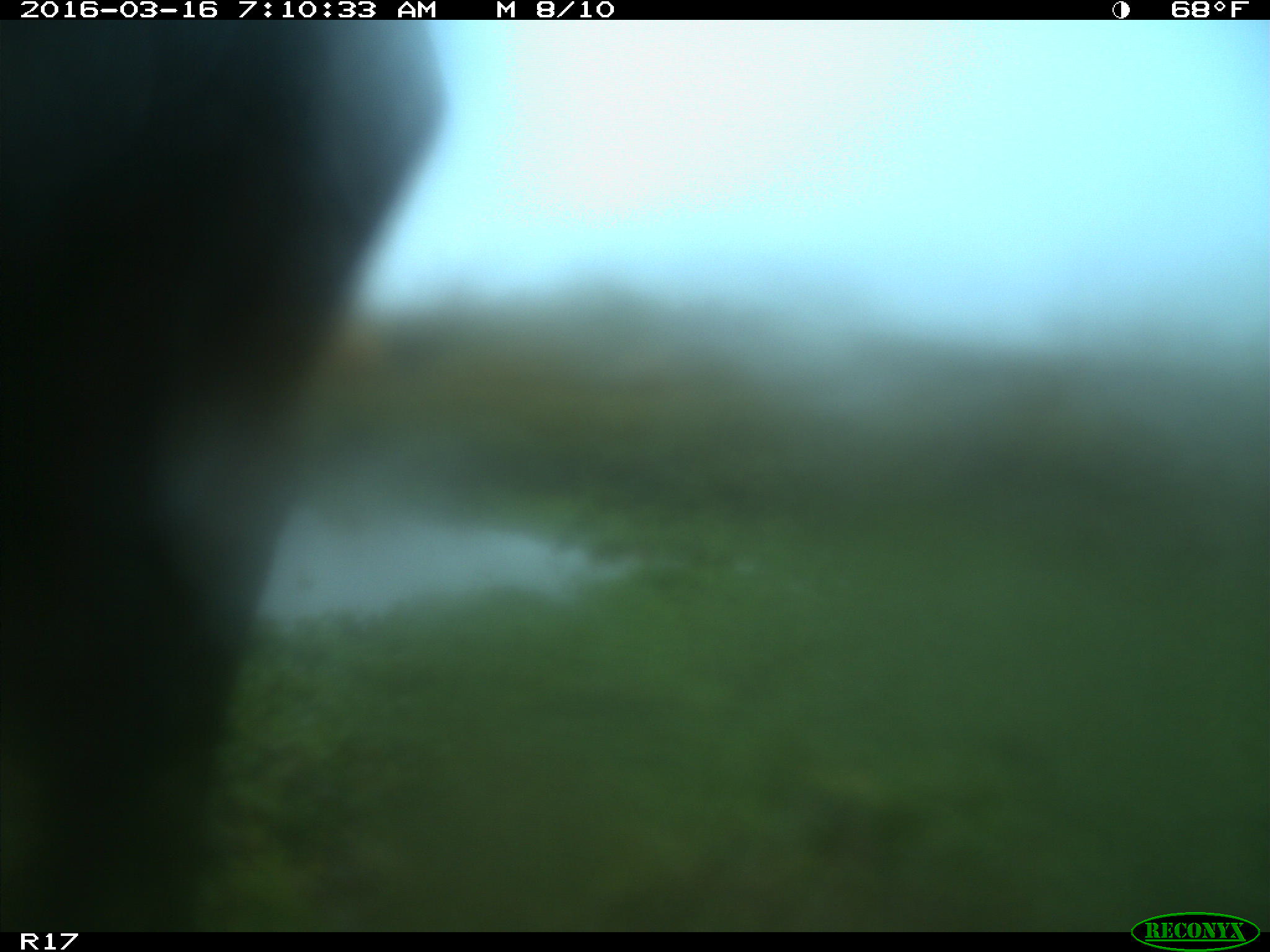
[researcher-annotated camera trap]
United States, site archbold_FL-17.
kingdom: Animalia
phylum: Chordata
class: Mammalia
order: Artiodactyla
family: Bovidae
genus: Bos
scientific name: Bos taurus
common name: domestic cow